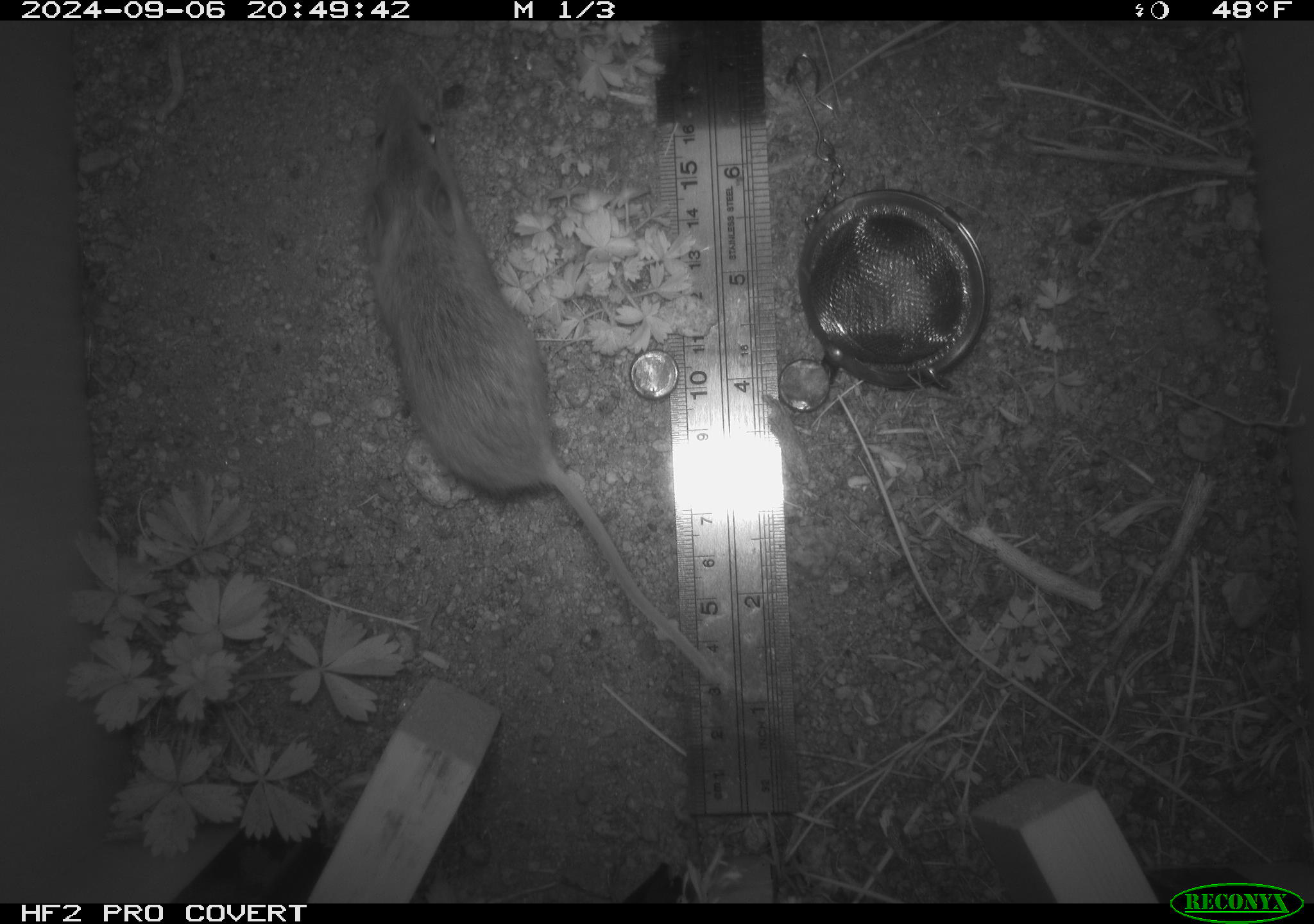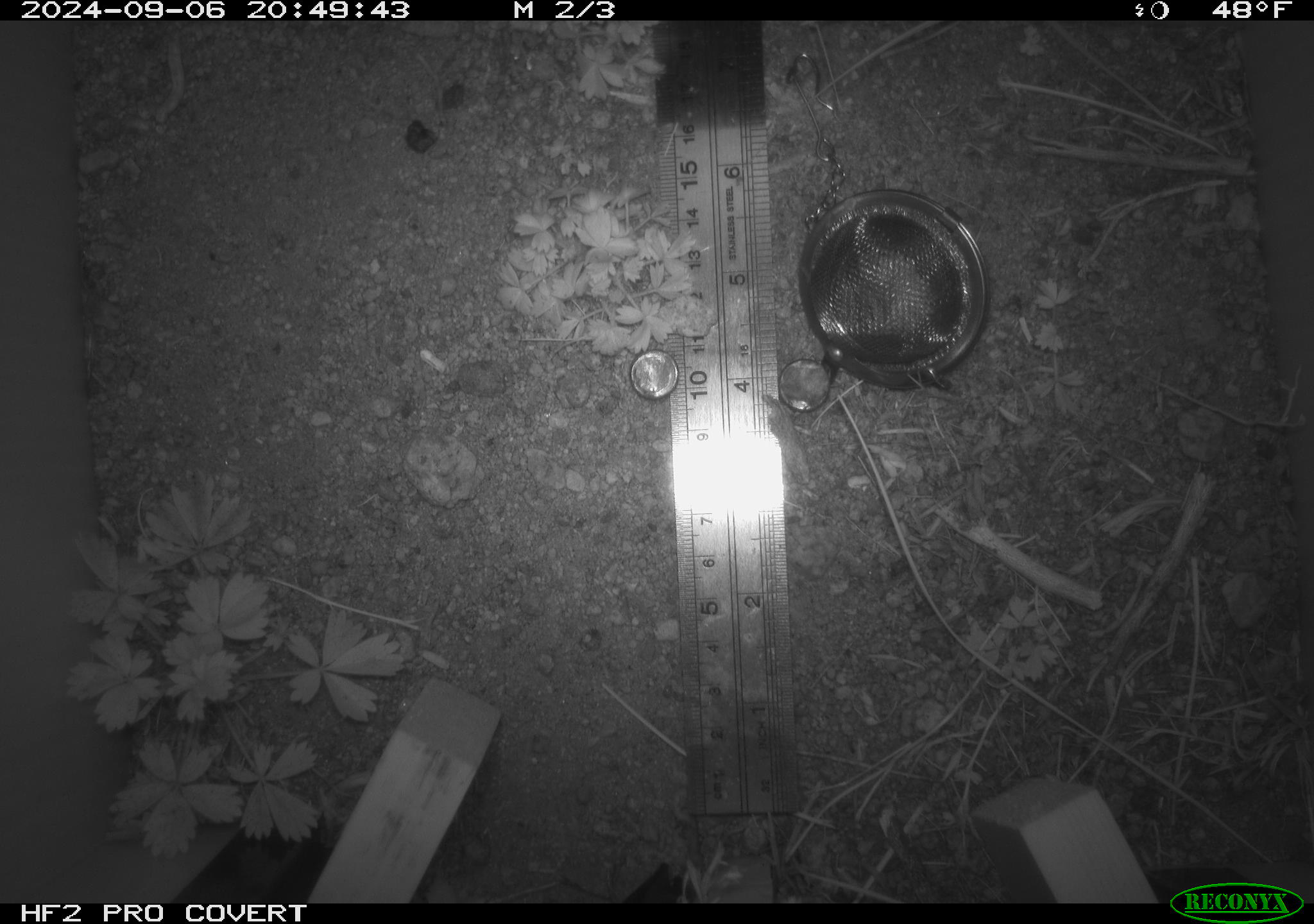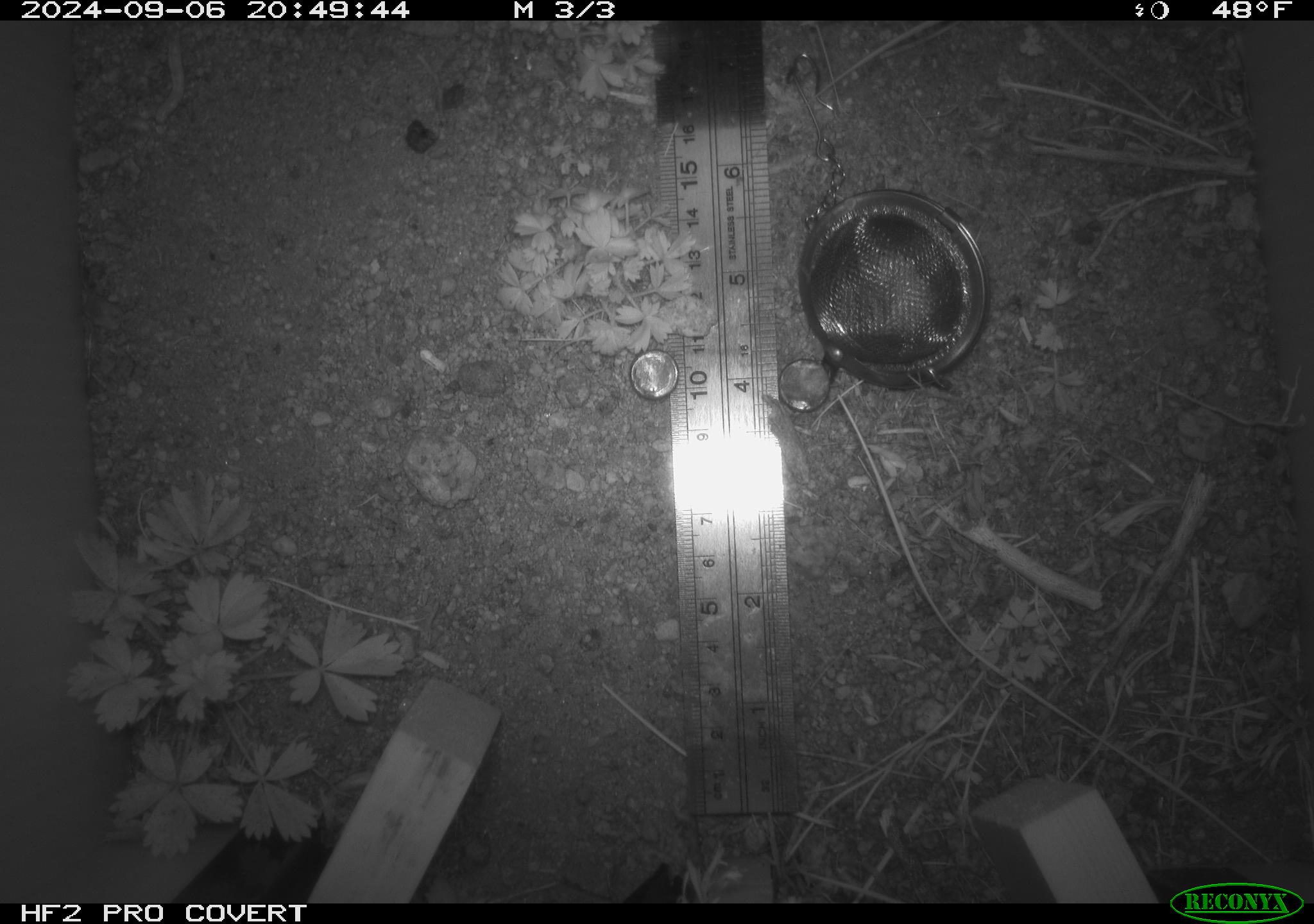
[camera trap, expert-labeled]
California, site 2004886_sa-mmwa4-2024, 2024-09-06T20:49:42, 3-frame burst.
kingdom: Animalia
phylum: Chordata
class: Mammalia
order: Rodentia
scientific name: Rodentia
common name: mouse species